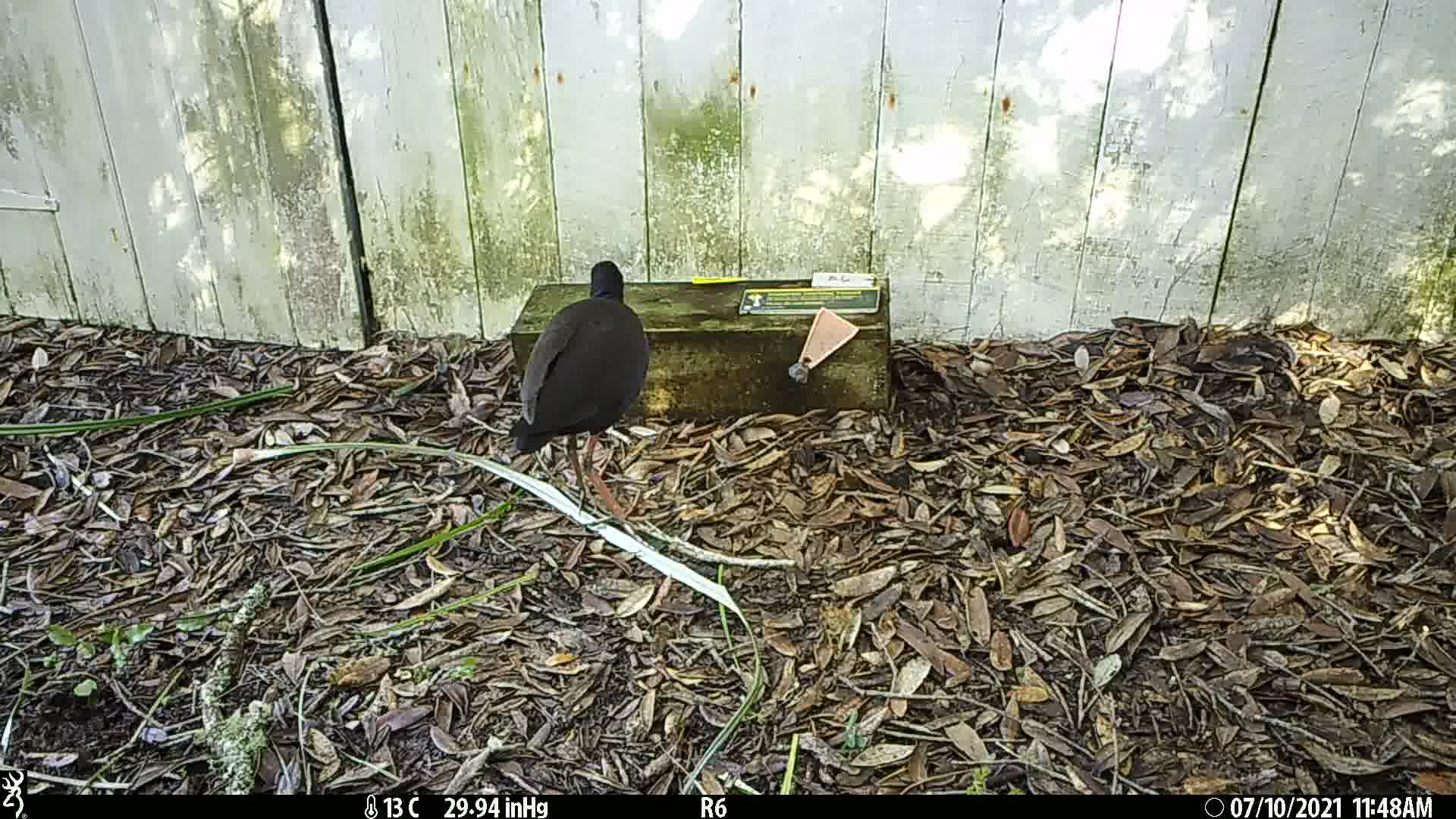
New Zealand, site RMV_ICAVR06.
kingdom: Animalia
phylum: Chordata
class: Aves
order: Gruiformes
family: Rallidae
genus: Porphyrio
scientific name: Porphyrio melanotus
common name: australasian swamphen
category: pukeko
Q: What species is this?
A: Pukeko (australasian swamphen) (Porphyrio melanotus).